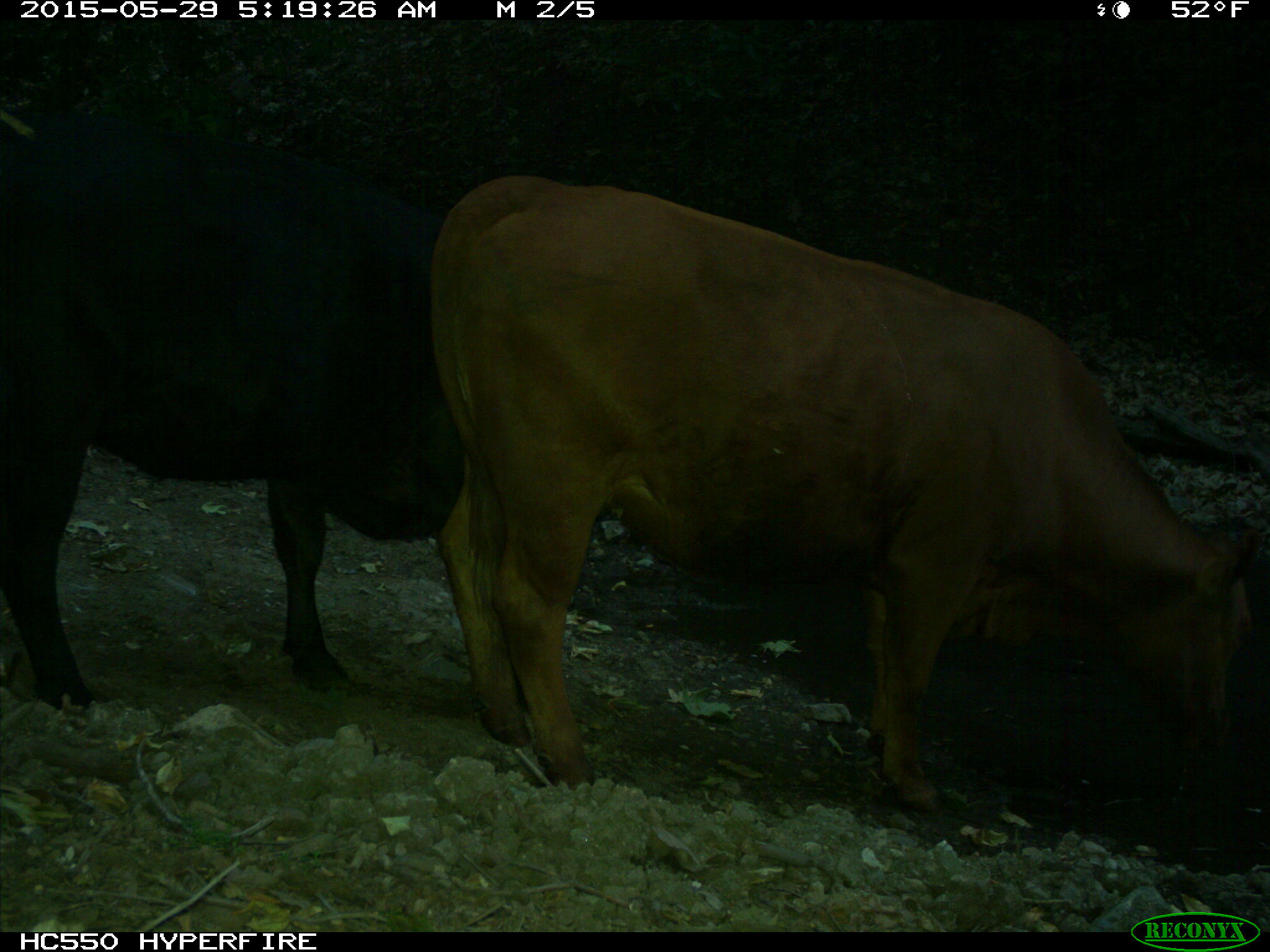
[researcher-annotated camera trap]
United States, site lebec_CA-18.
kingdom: Animalia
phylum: Chordata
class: Mammalia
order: Artiodactyla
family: Bovidae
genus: Bos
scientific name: Bos taurus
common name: domestic cow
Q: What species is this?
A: Bos taurus (domestic cow).